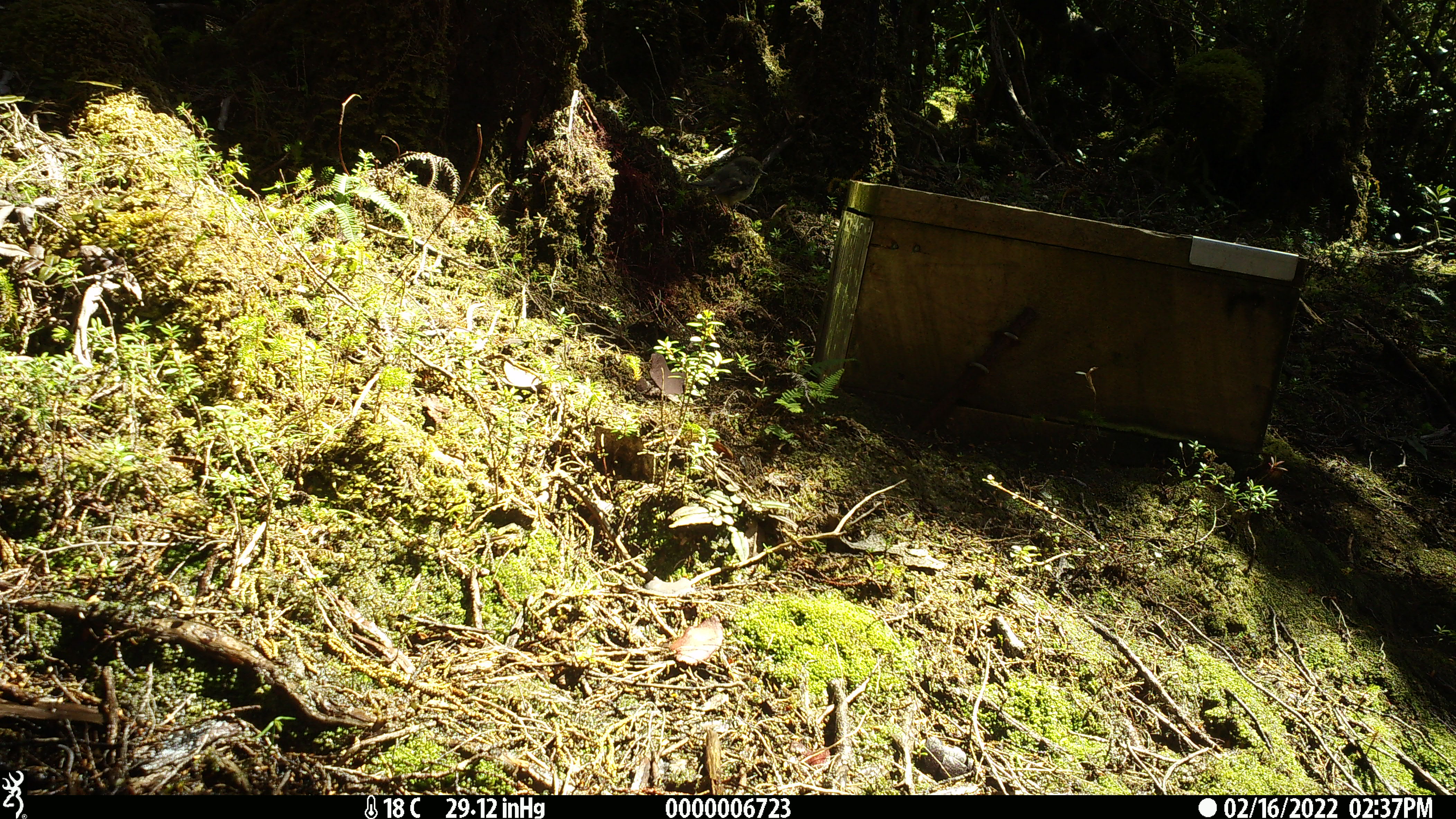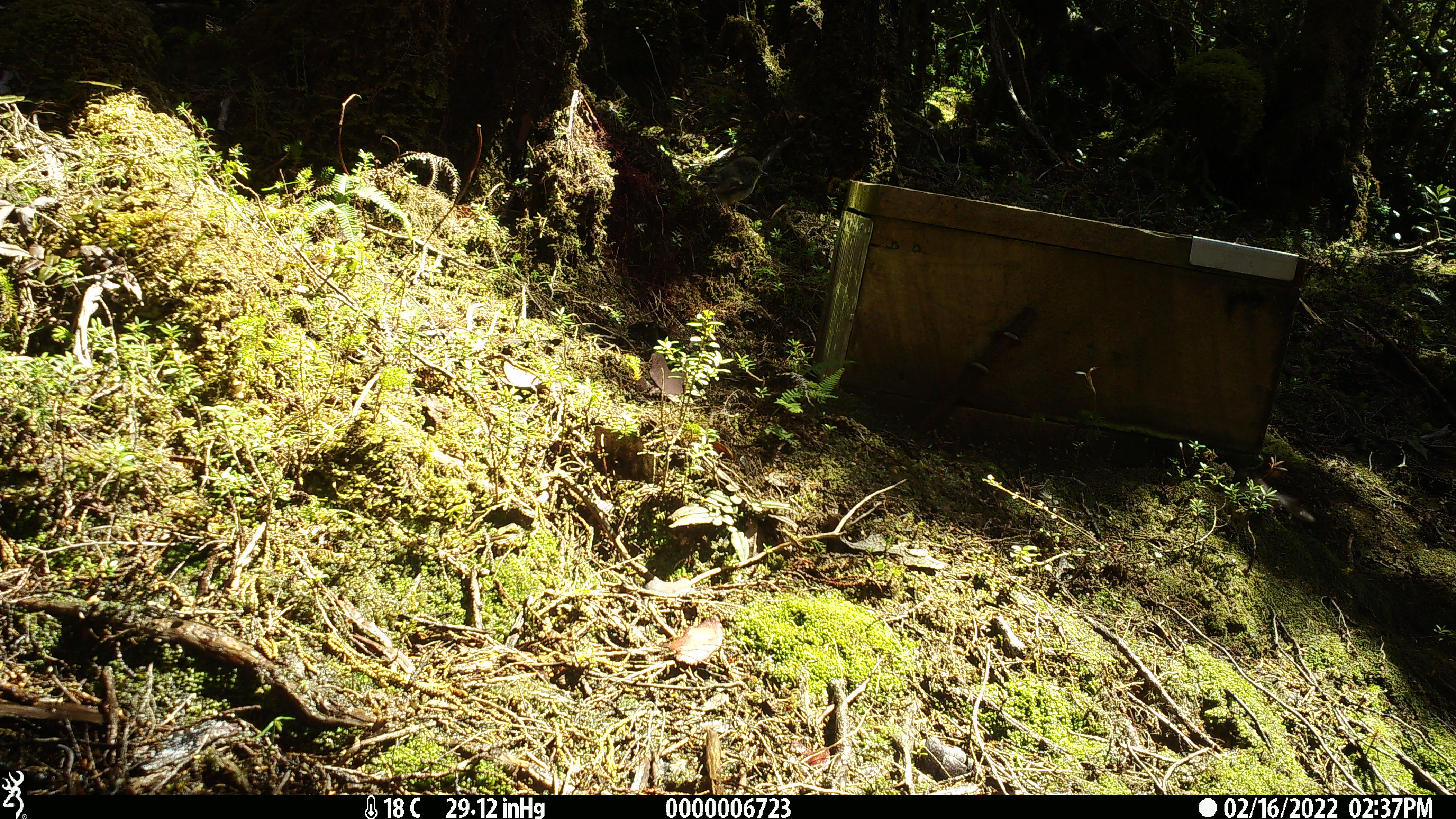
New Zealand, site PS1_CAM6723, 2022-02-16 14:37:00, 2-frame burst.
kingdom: Animalia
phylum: Chordata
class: Aves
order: Passeriformes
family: Petroicidae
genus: Petroica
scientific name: Petroica macrocephala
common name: tomtit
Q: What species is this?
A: Tomtit (Petroica macrocephala).